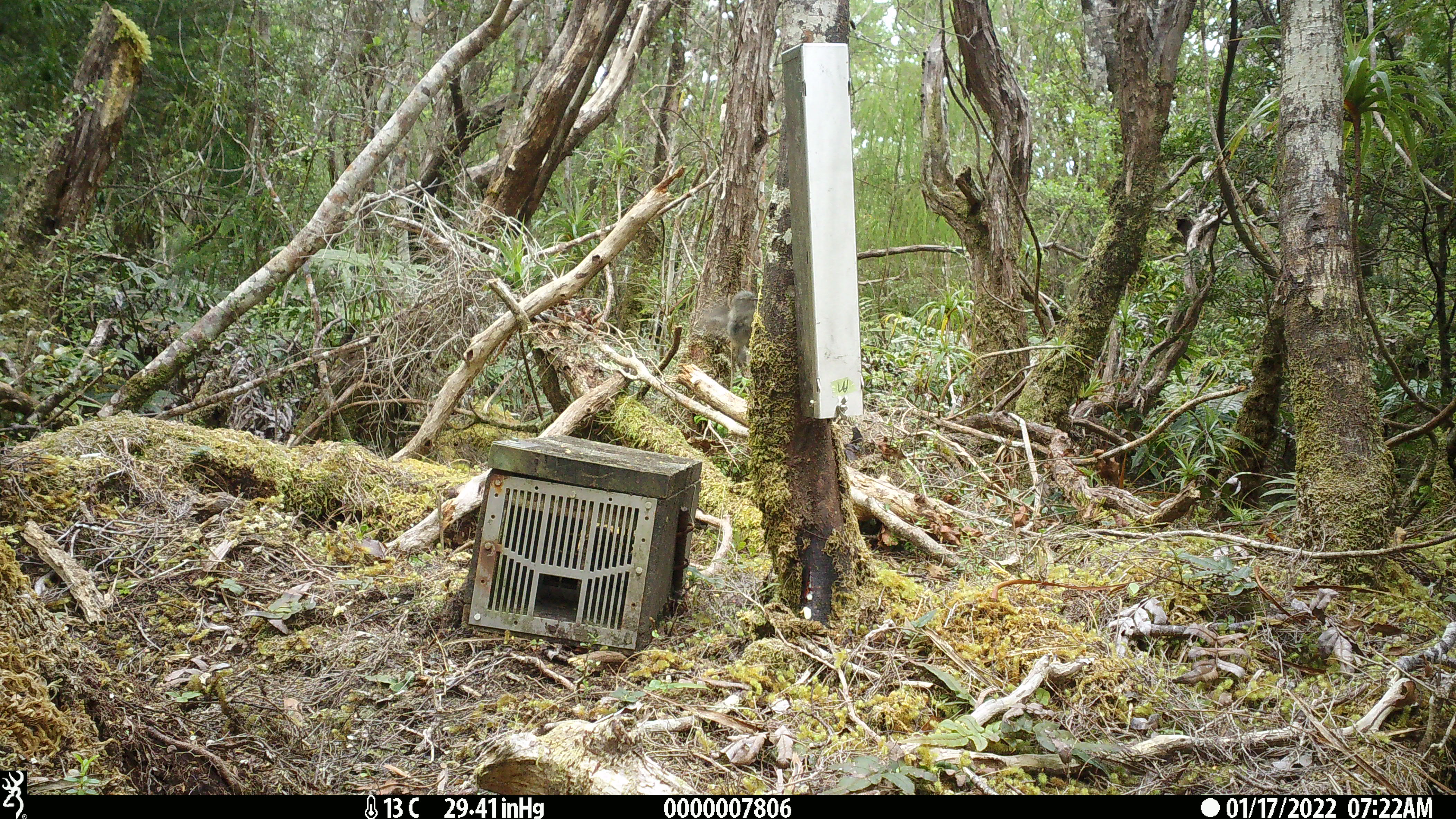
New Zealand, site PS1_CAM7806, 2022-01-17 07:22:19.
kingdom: Animalia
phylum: Chordata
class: Aves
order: Passeriformes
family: Petroicidae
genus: Petroica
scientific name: Petroica australis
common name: new zealand robin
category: robin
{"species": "robin (new zealand robin) (Petroica australis)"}